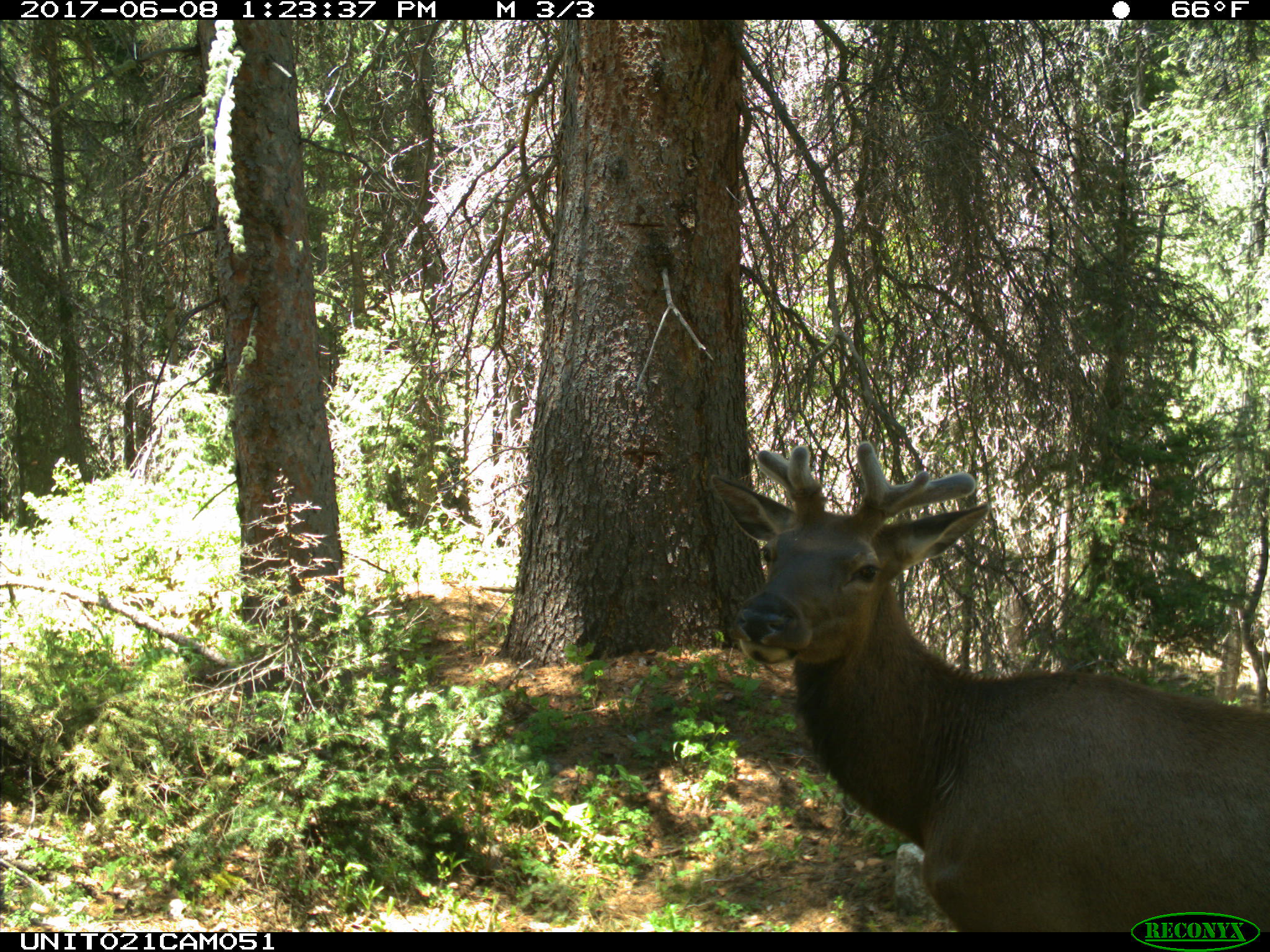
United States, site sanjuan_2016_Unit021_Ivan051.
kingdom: Animalia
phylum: Chordata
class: Mammalia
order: Artiodactyla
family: Cervidae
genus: Cervus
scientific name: Cervus elaphus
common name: red deer